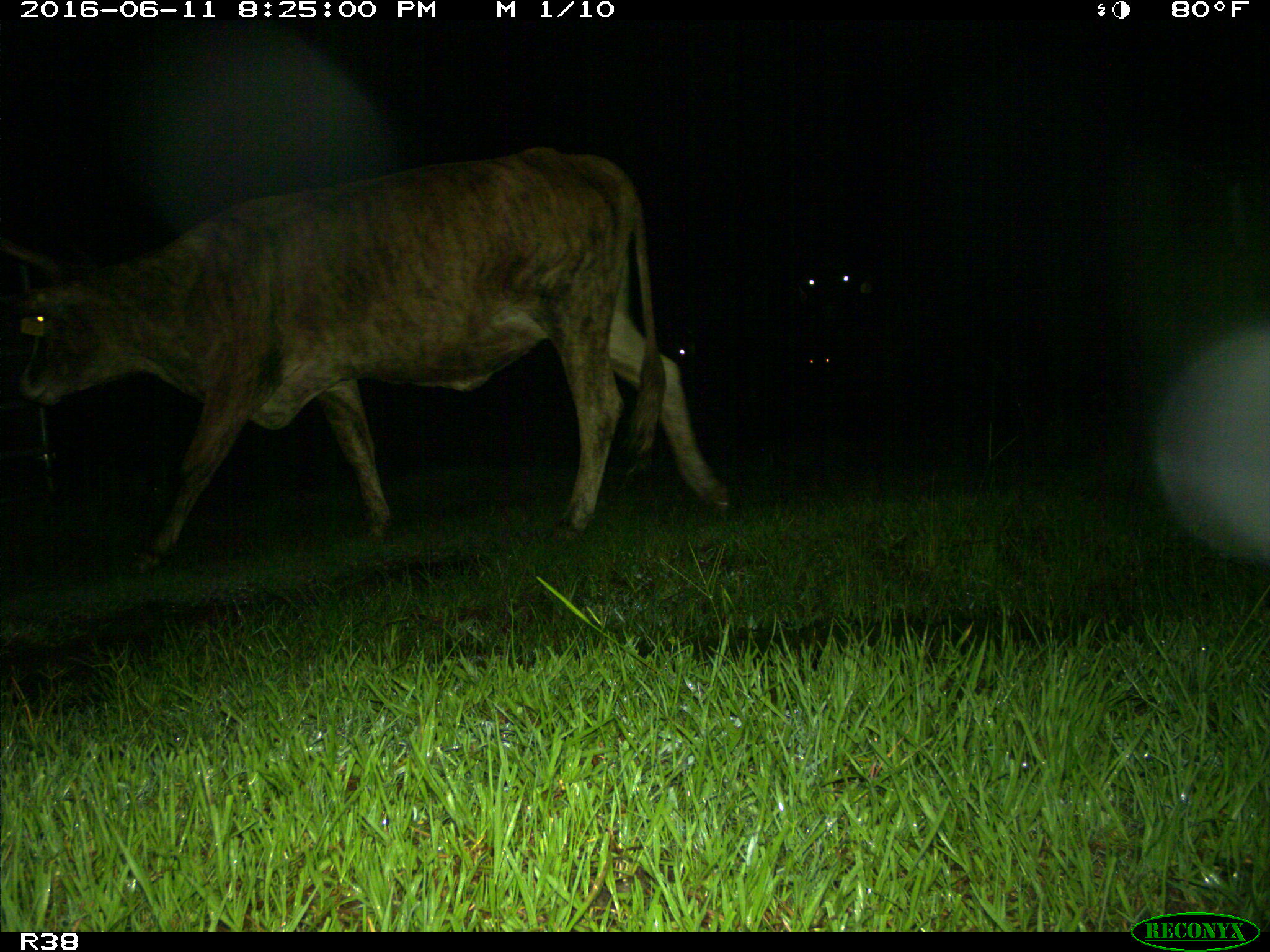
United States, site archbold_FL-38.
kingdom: Animalia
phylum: Chordata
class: Mammalia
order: Artiodactyla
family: Bovidae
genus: Bos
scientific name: Bos taurus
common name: domestic cow